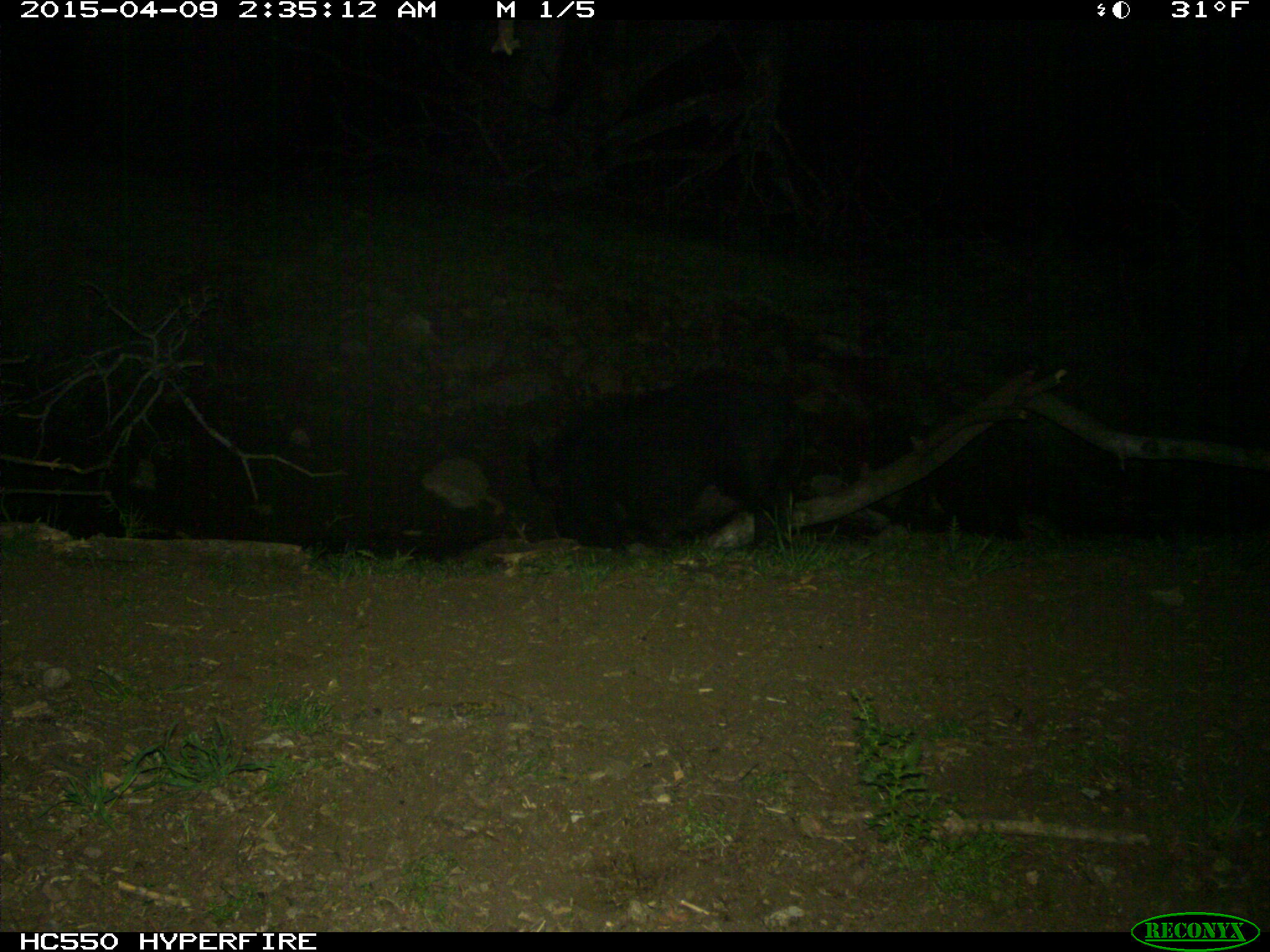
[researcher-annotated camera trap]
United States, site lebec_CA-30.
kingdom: Animalia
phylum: Chordata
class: Mammalia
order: Artiodactyla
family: Suidae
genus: Sus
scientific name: Sus scrofa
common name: wild boar